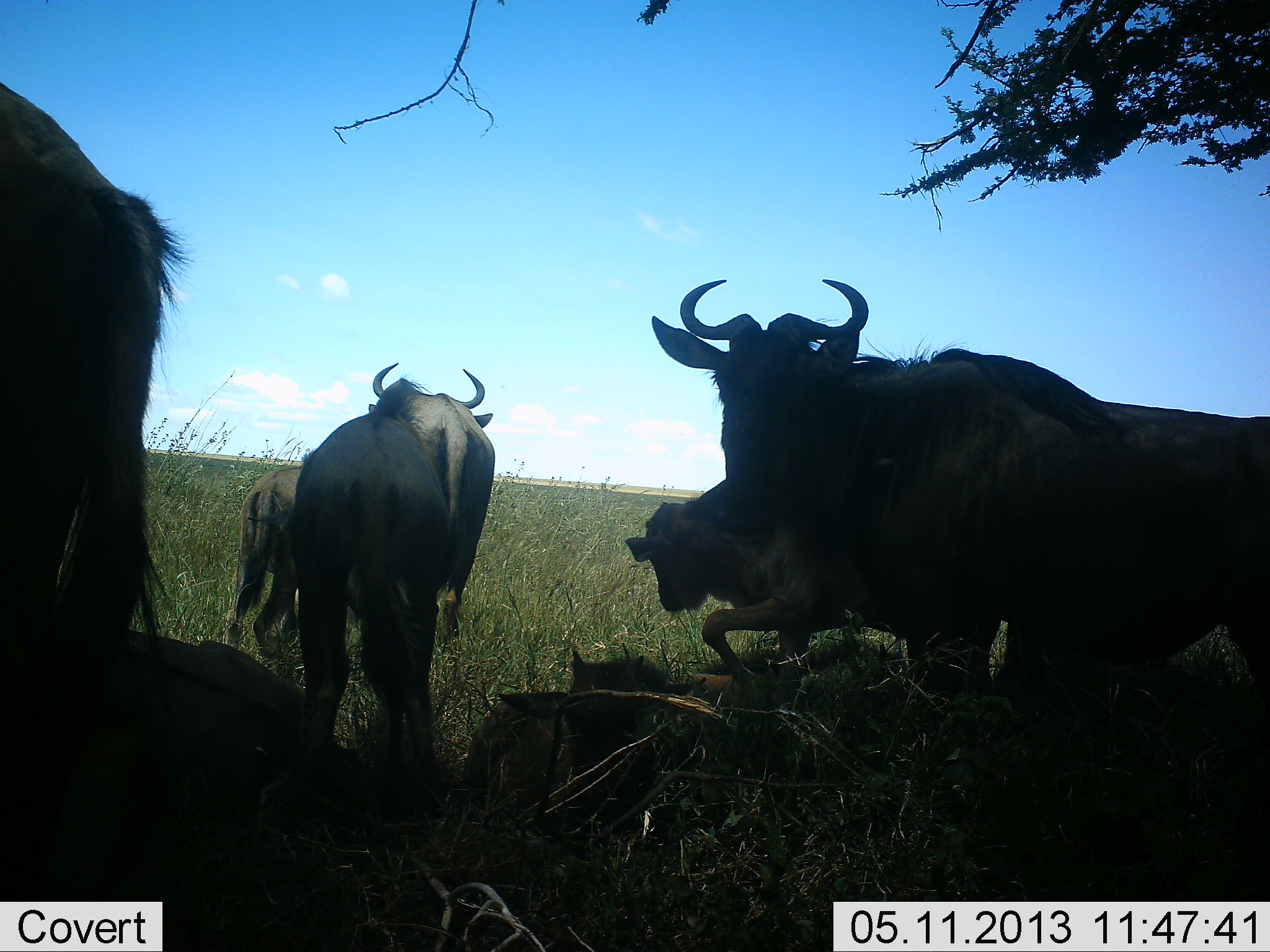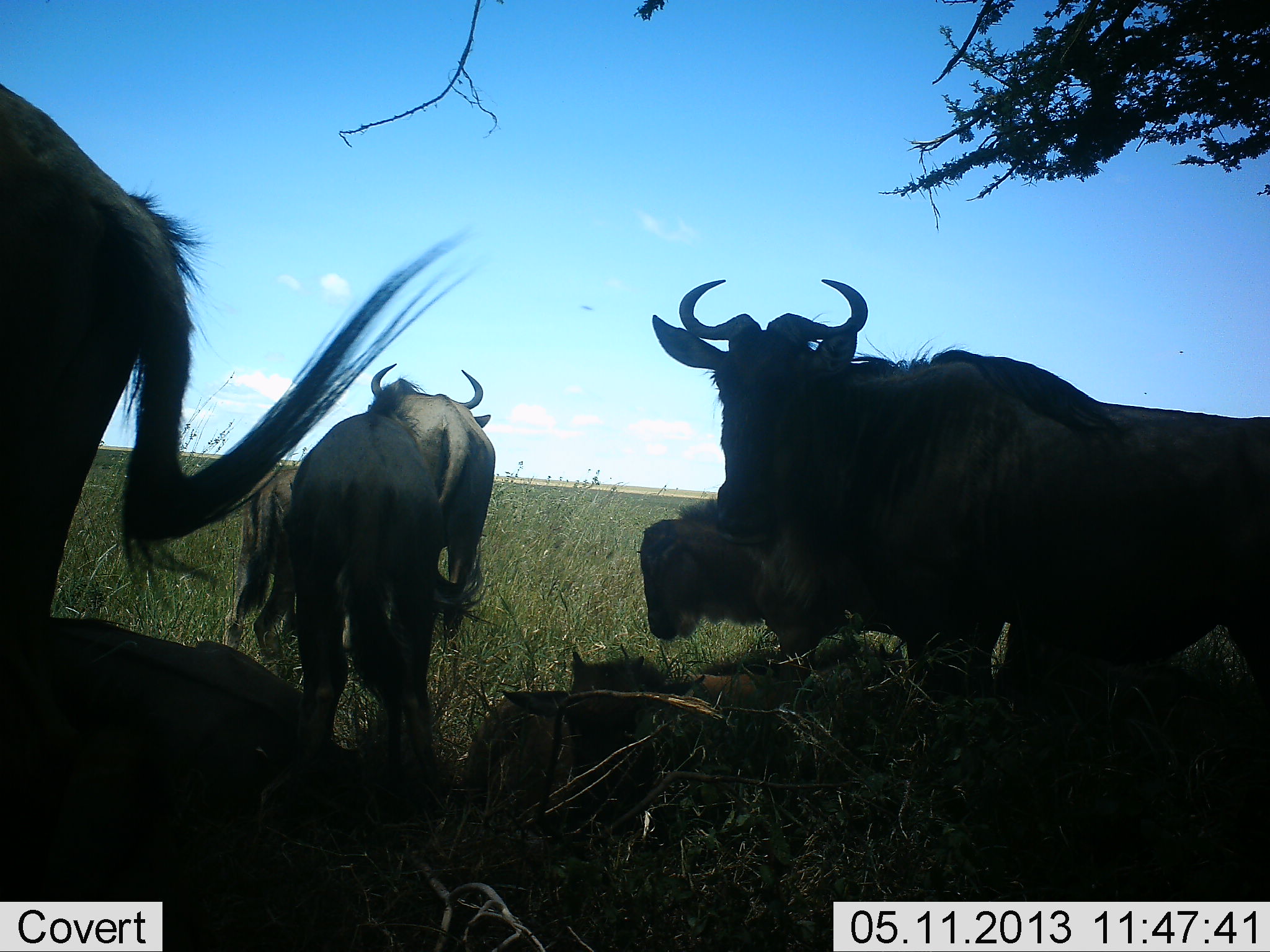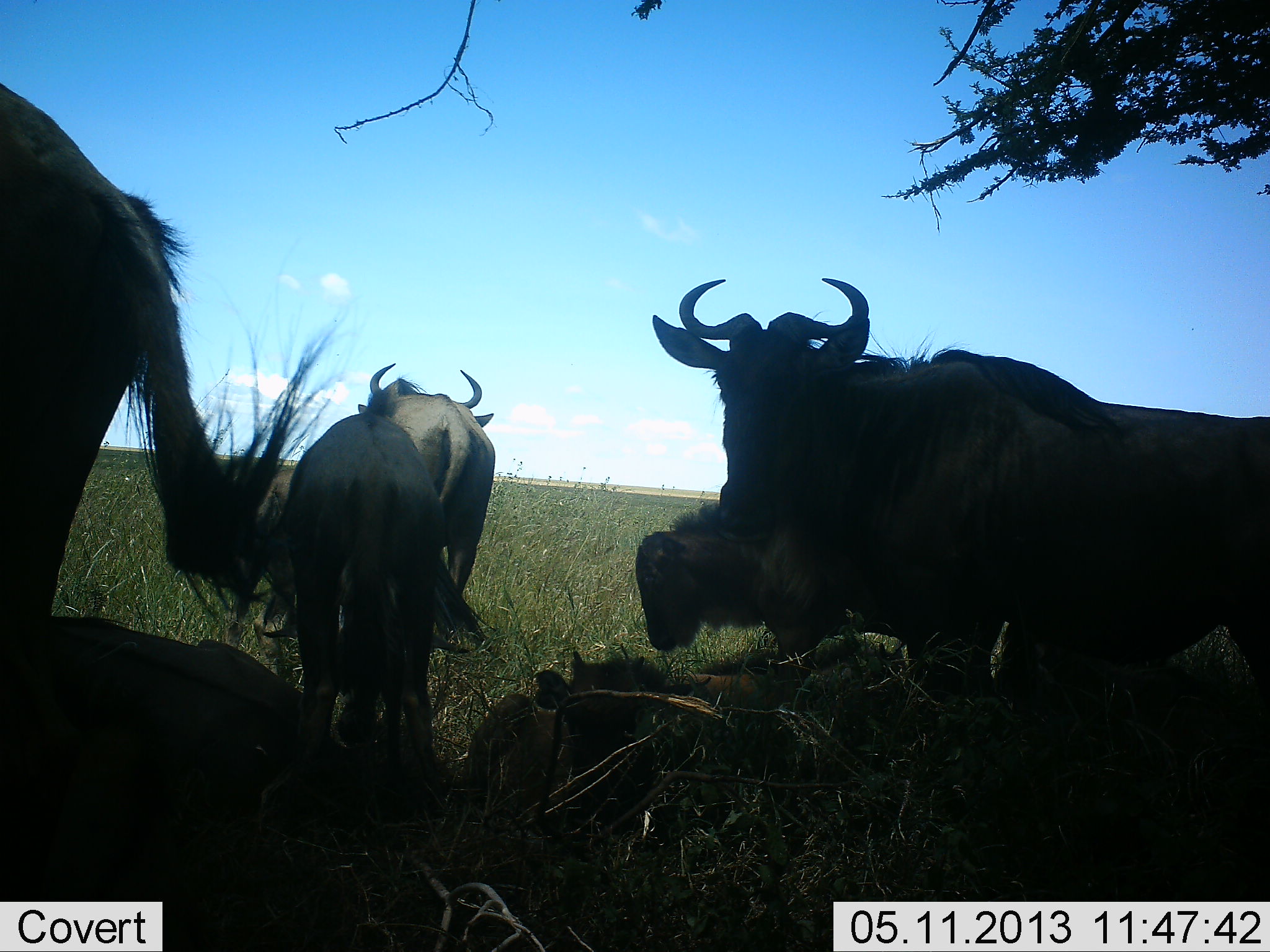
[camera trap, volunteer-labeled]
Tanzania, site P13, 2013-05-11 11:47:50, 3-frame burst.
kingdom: Animalia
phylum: Chordata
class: Mammalia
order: Artiodactyla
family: Bovidae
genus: Connochaetes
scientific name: Connochaetes taurinus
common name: blue wildebeest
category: wildebeest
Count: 8.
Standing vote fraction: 94%.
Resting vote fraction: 75%.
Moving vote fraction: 19%.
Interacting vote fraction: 12%.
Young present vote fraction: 69%.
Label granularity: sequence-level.